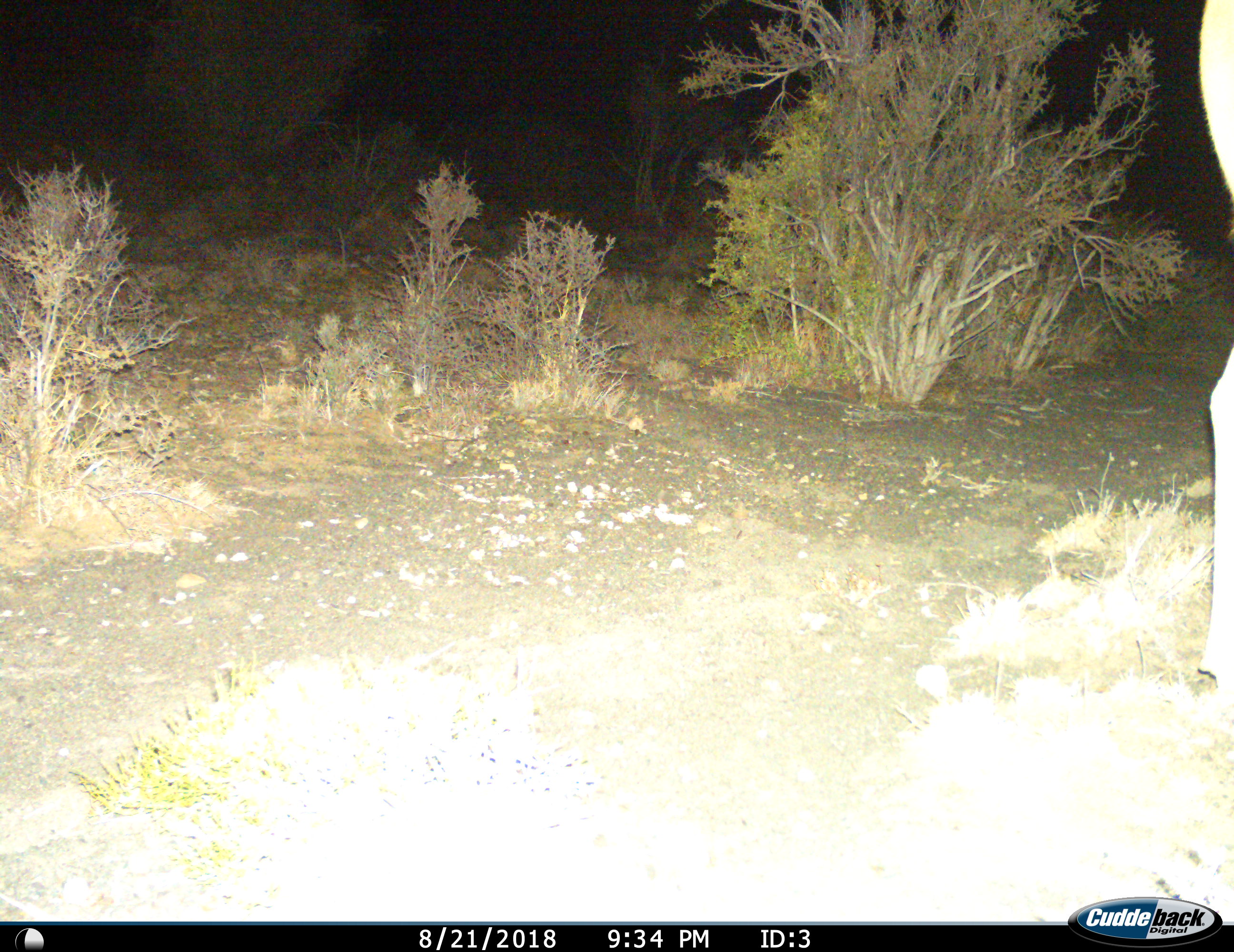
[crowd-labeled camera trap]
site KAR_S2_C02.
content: unidentified animal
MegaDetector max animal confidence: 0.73